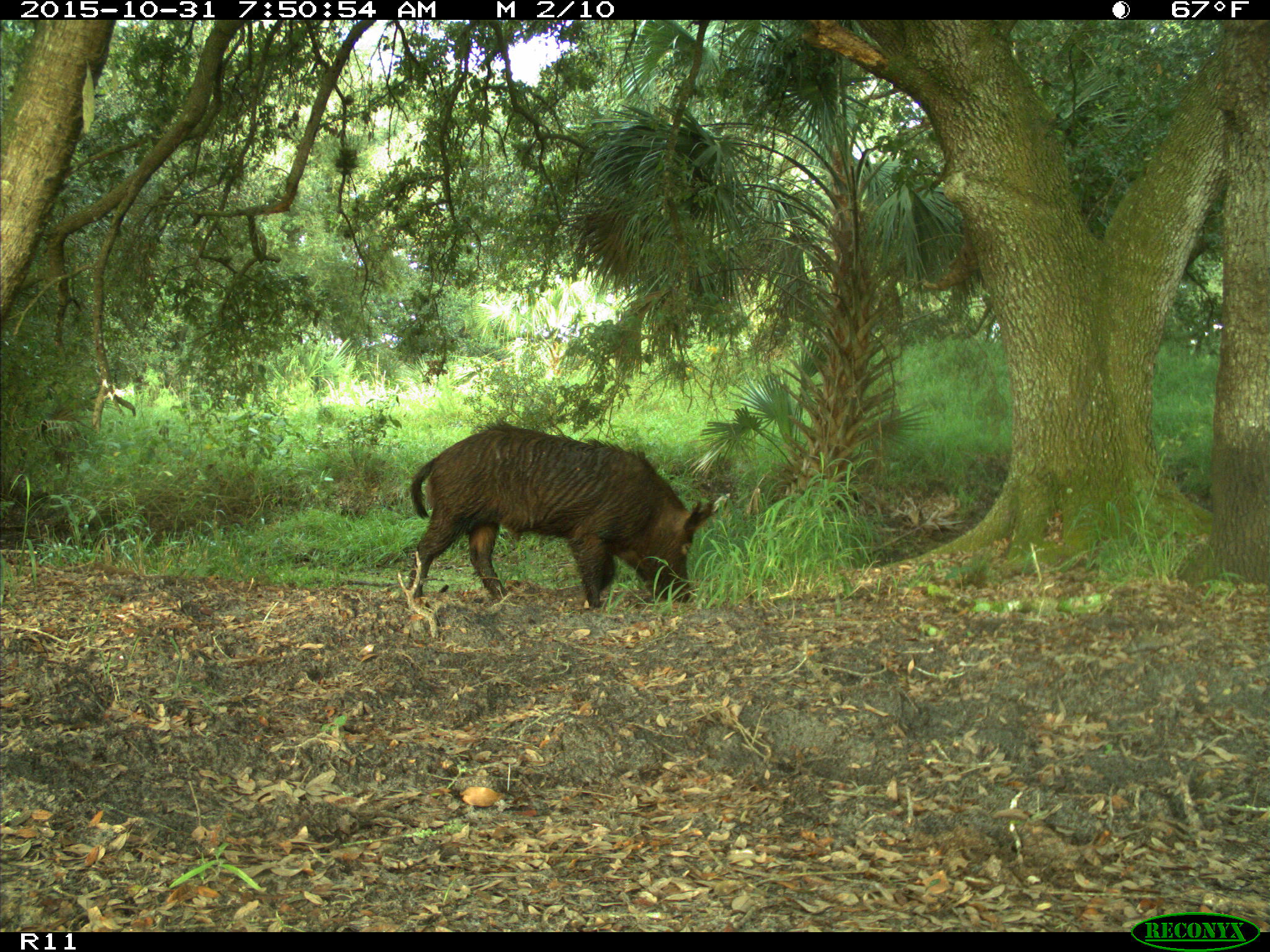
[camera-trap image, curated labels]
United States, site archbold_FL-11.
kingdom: Animalia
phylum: Chordata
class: Mammalia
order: Artiodactyla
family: Suidae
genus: Sus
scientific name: Sus scrofa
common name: wild boar